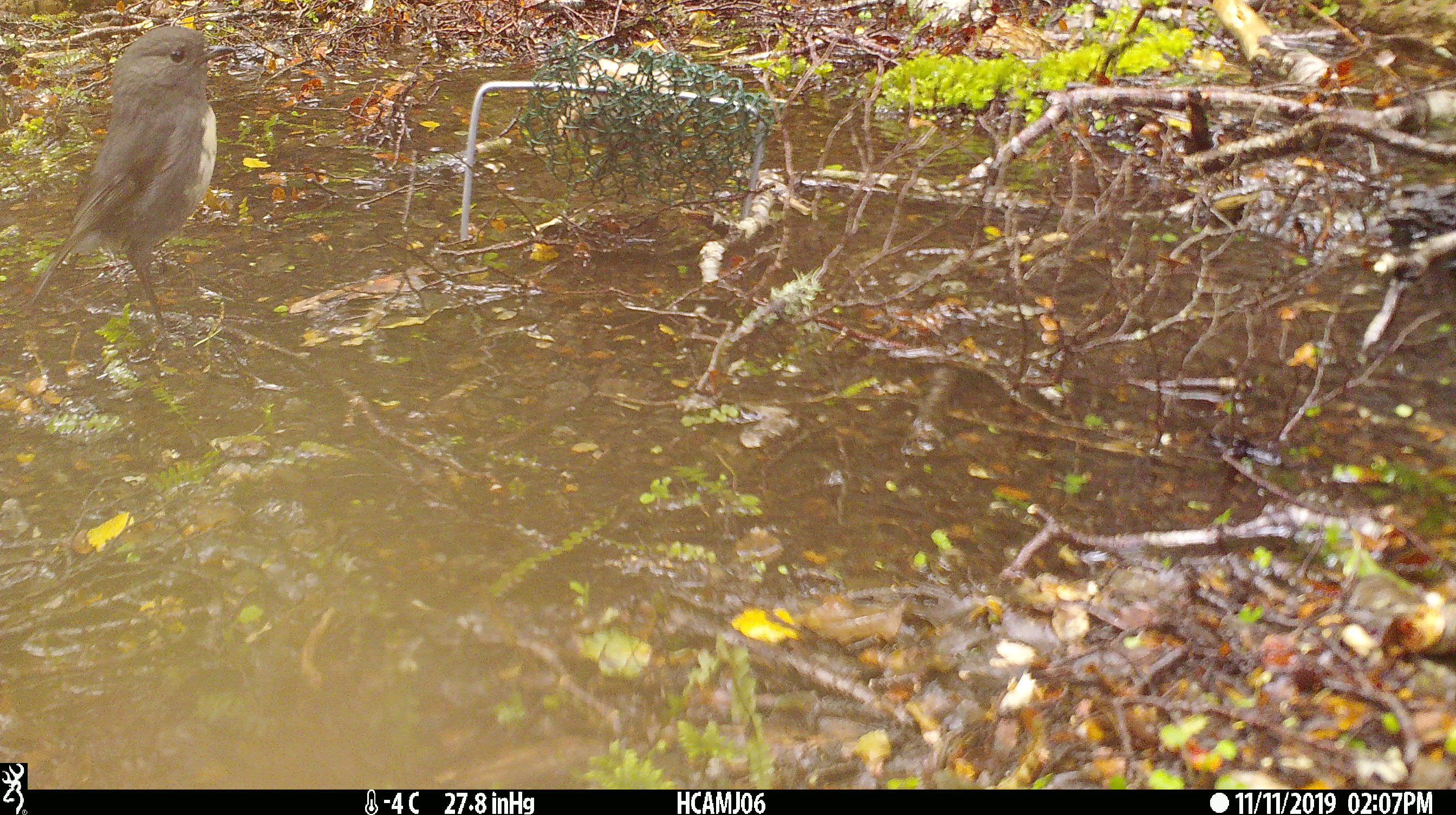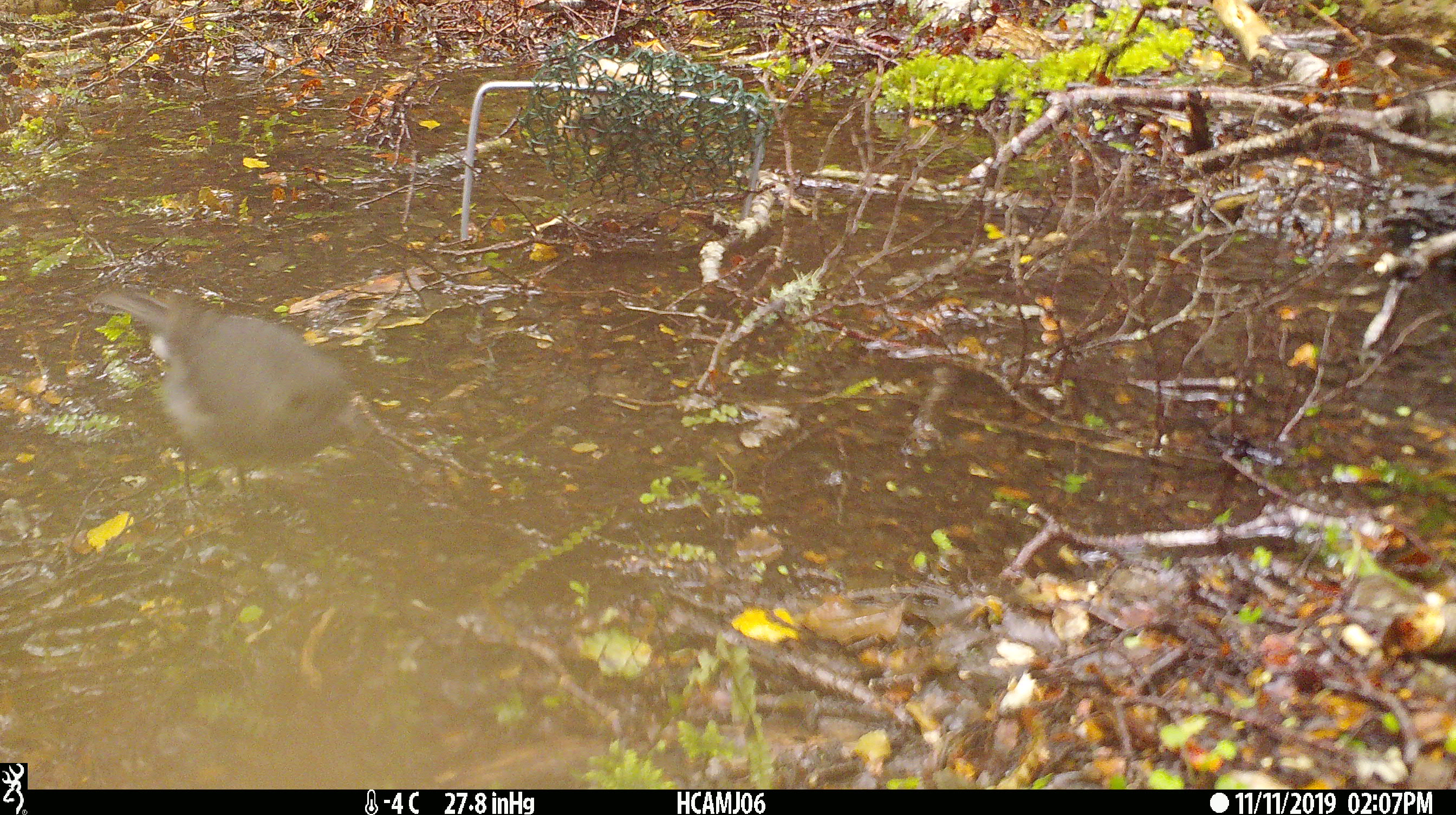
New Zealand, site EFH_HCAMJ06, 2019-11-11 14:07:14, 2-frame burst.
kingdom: Animalia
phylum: Chordata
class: Aves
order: Passeriformes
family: Petroicidae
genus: Petroica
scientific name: Petroica australis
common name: new zealand robin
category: robin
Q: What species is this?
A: Robin (new zealand robin) (Petroica australis).